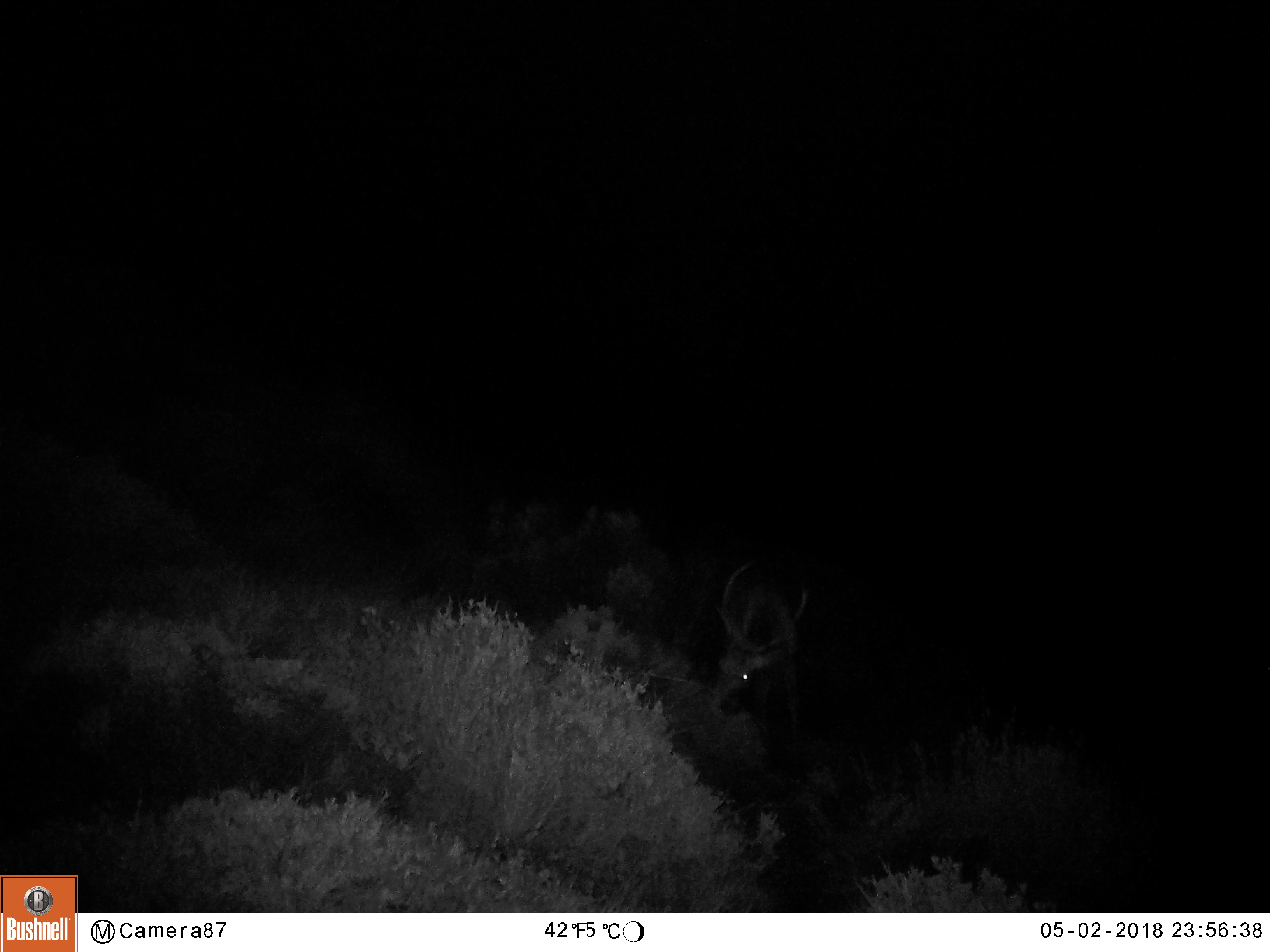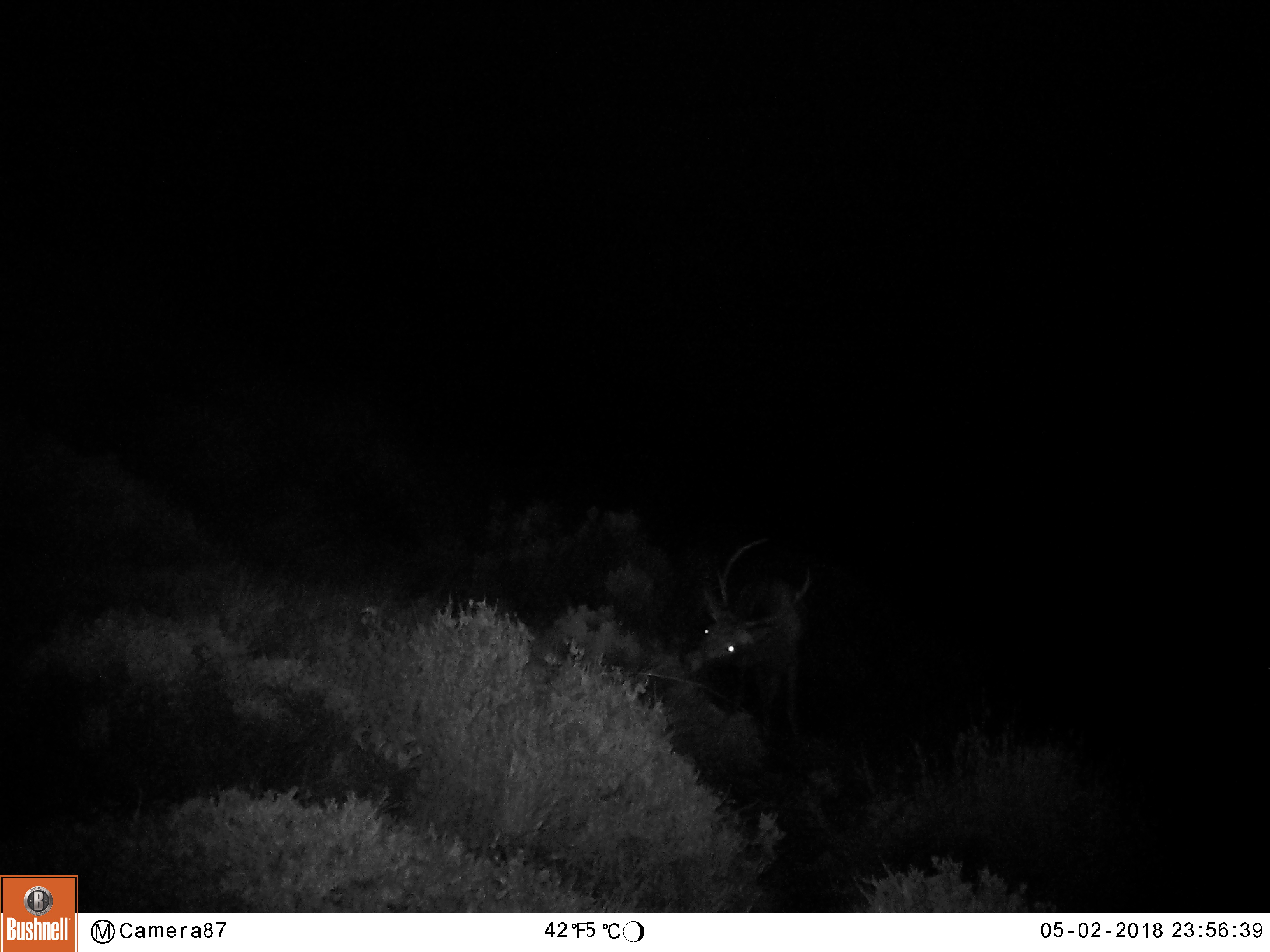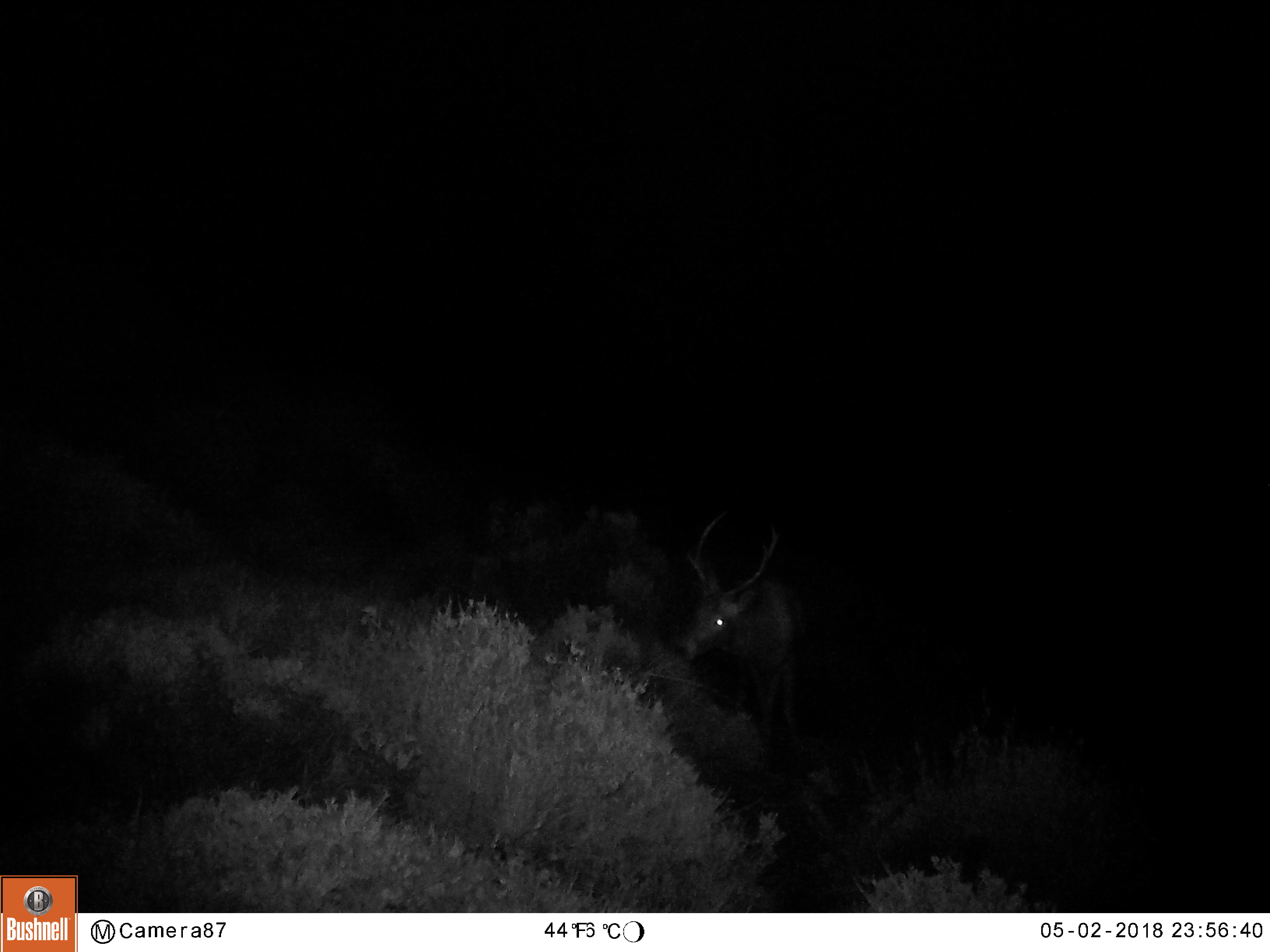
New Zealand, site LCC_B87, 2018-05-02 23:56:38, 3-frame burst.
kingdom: Animalia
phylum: Chordata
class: Mammalia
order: Artiodactyla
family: Cervidae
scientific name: Cervidae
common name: deer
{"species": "deer (Cervidae)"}